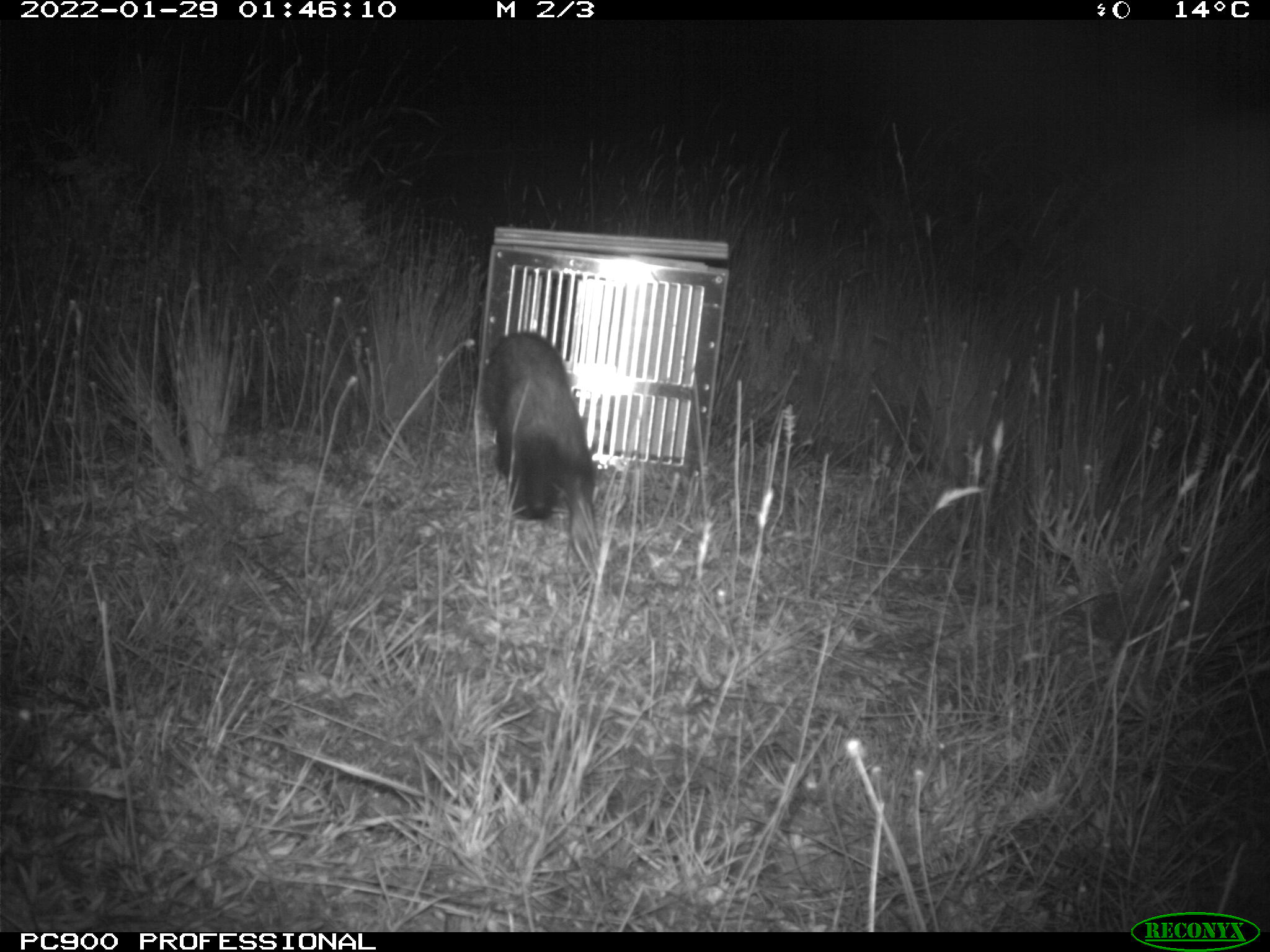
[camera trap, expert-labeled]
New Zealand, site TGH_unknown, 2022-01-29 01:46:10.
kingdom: Animalia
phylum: Chordata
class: Mammalia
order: Carnivora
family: Mustelidae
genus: Mustela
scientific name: Mustela furo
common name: ferret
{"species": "ferret (Mustela furo)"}